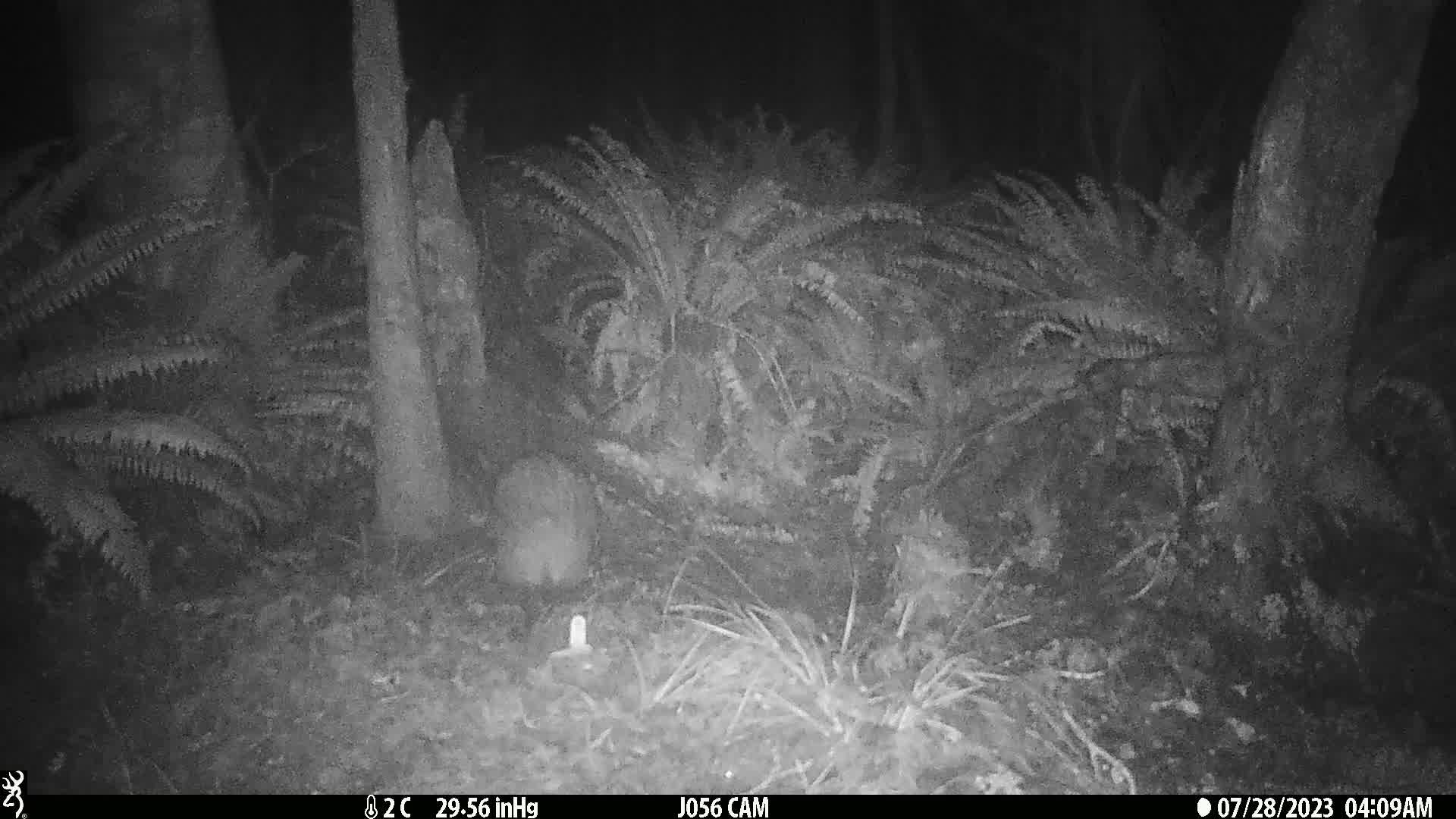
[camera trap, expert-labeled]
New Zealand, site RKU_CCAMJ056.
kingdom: Animalia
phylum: Chordata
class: Aves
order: Apterygiformes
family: Apterygidae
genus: Apteryx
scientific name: Apteryx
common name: kiwi